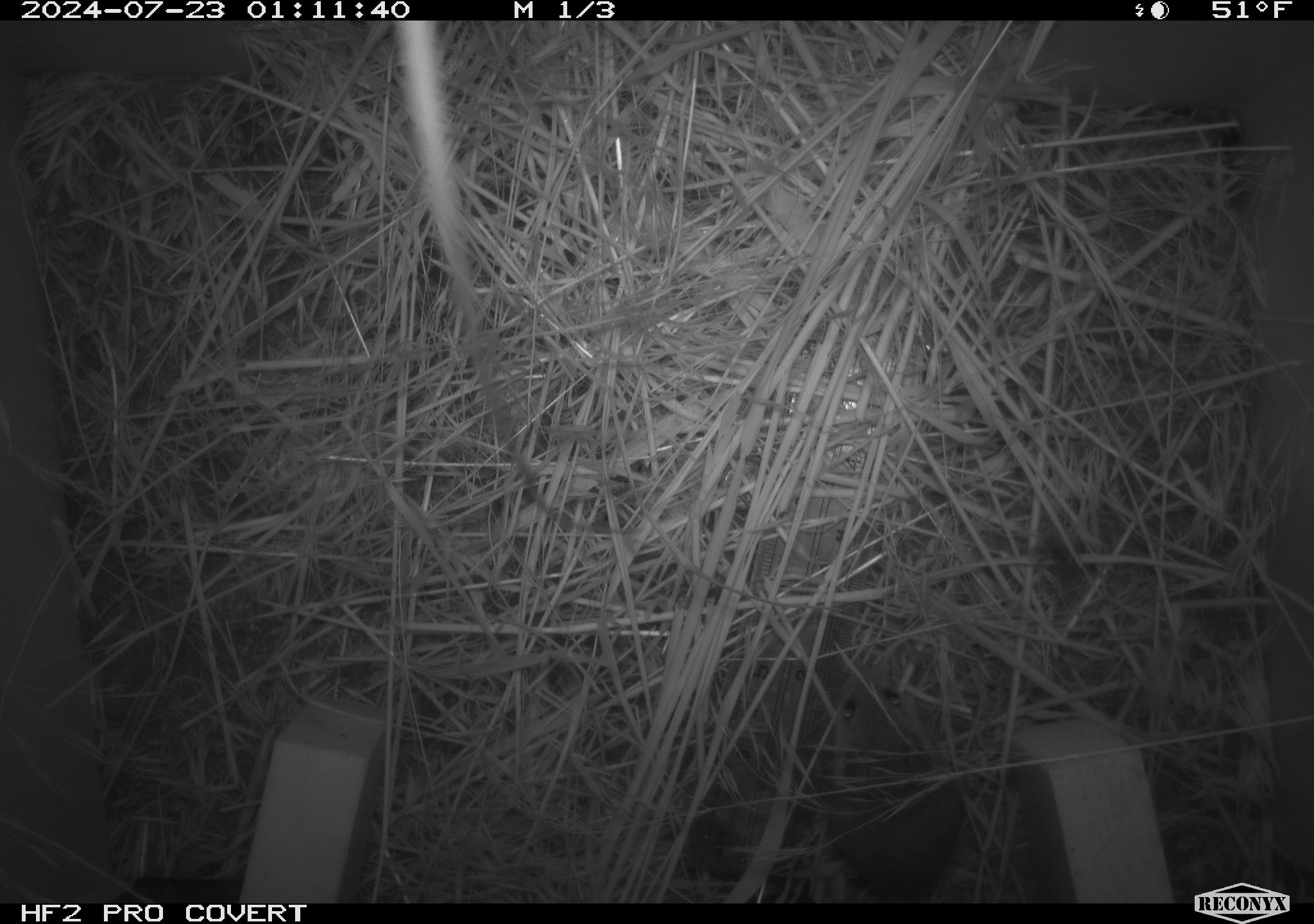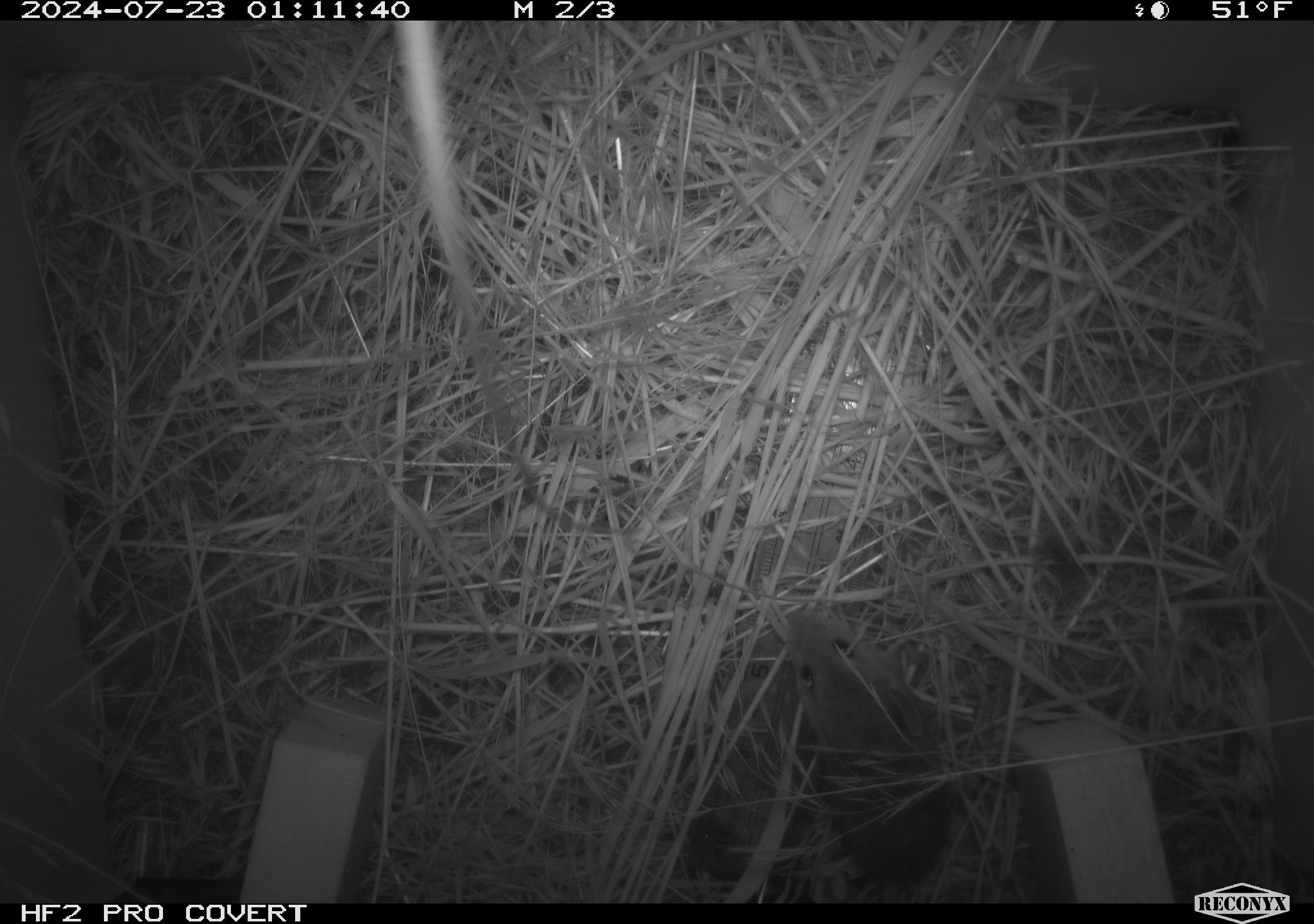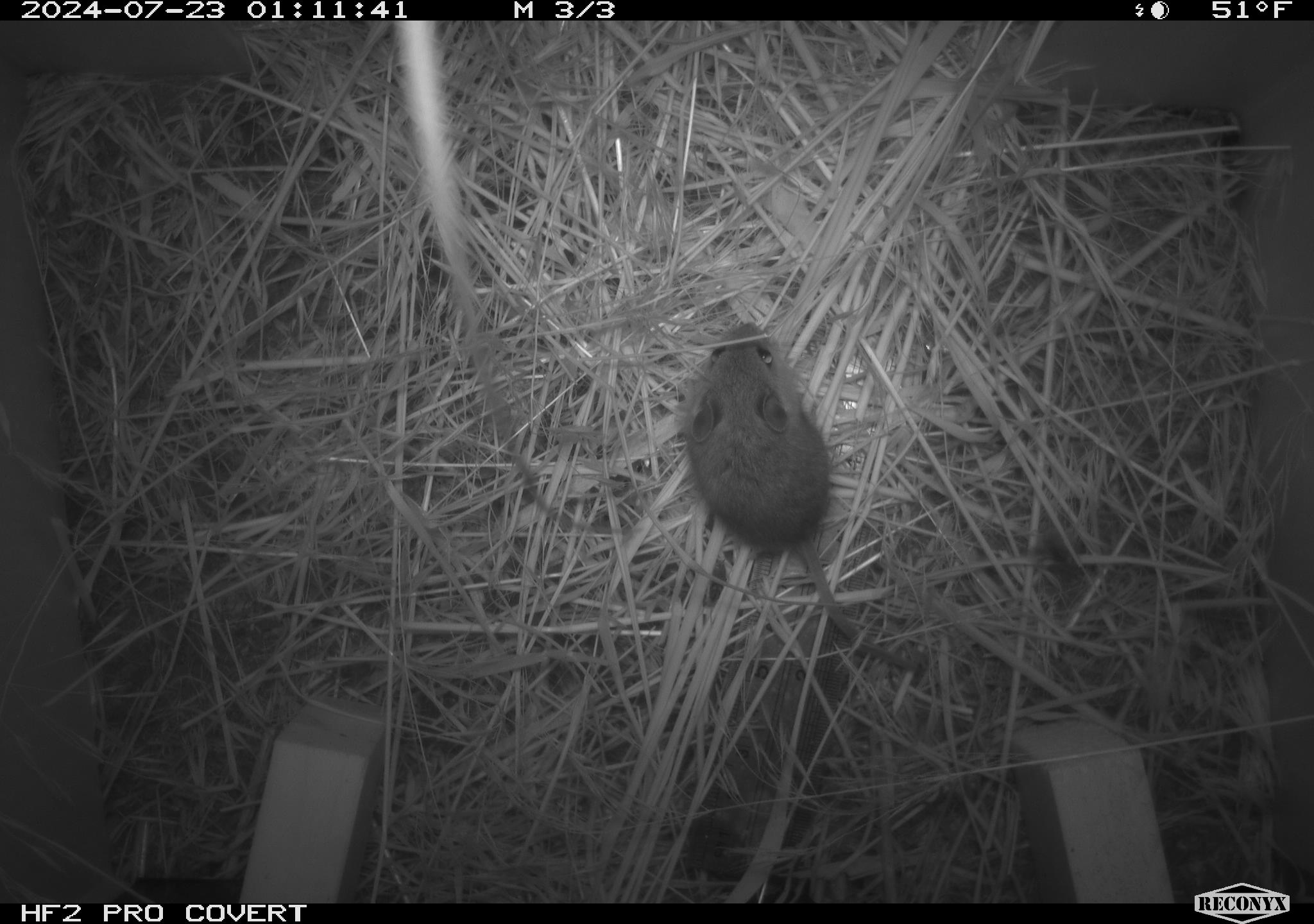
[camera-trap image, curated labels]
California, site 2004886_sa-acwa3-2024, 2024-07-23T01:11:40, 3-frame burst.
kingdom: Animalia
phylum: Chordata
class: Mammalia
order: Rodentia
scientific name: Rodentia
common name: mouse species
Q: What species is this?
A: Mouse species (Rodentia).